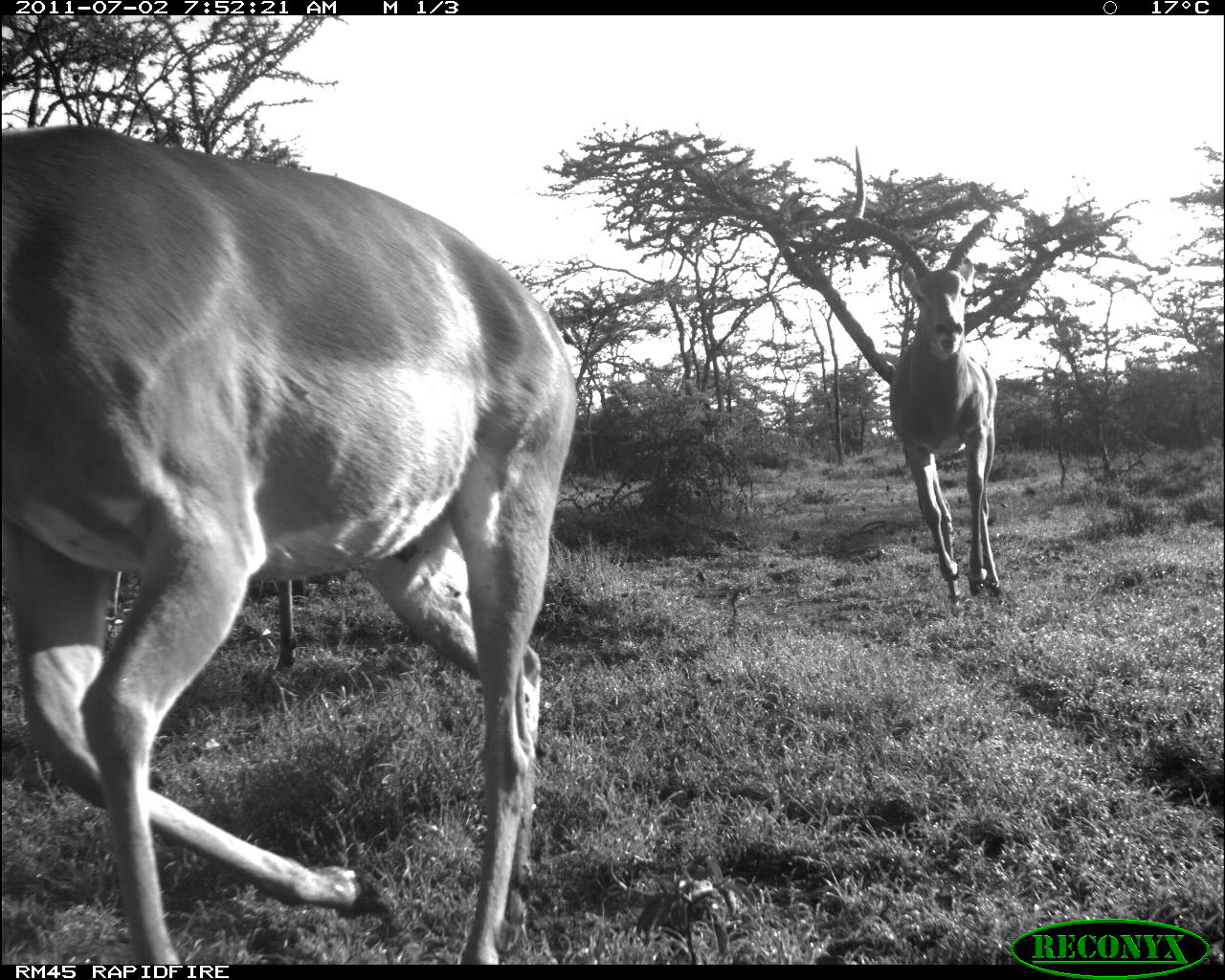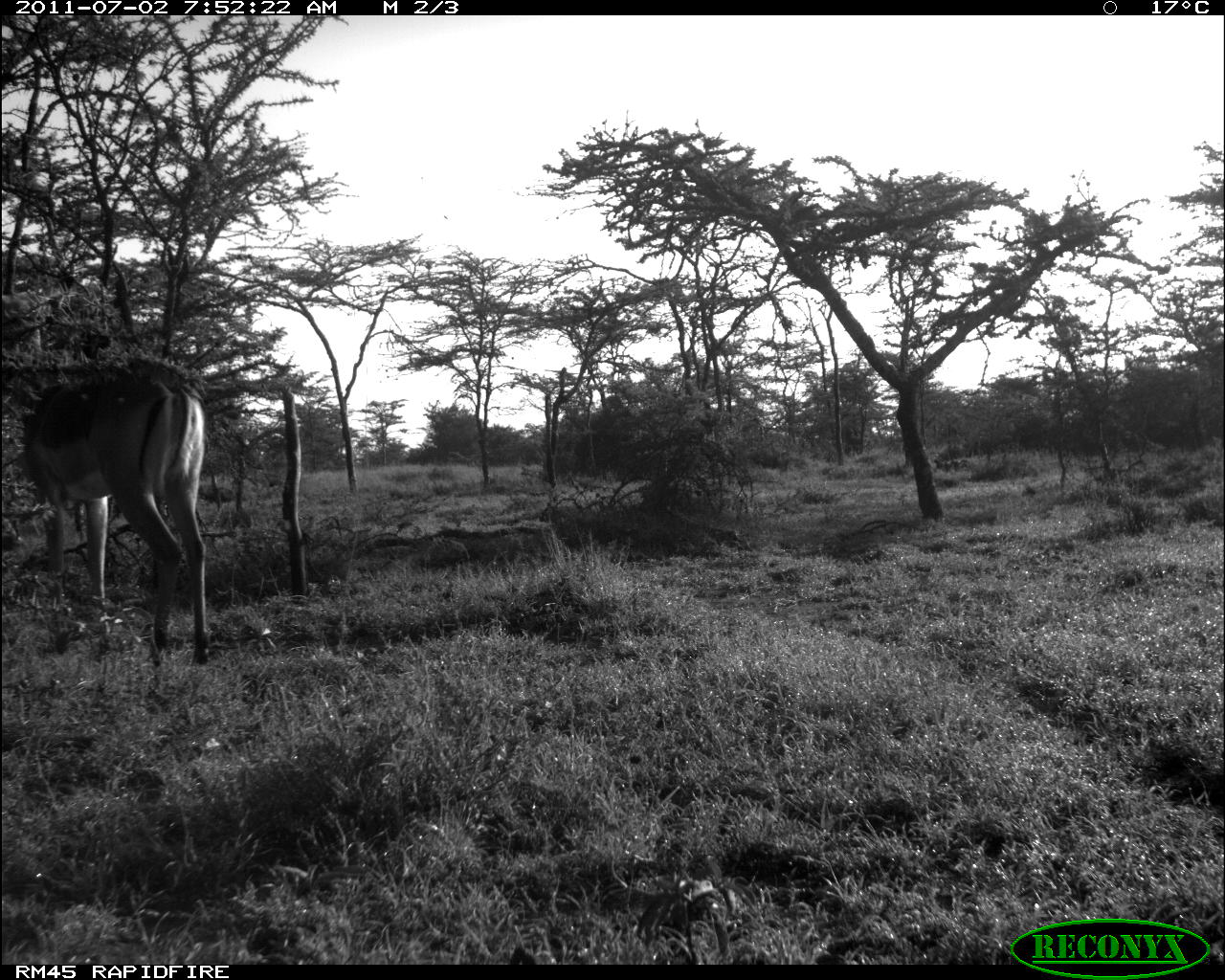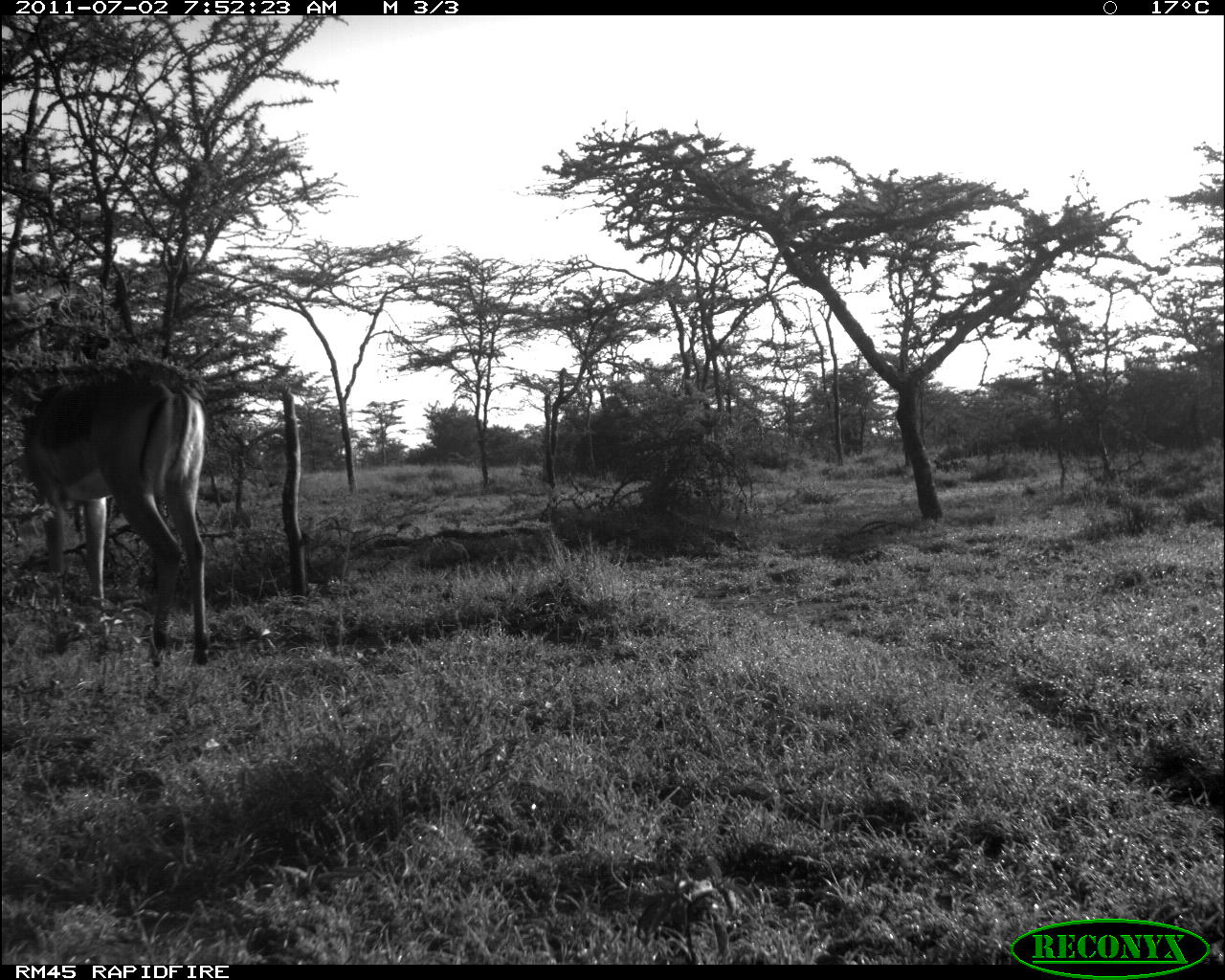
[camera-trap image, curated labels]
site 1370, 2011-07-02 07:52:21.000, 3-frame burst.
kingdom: Animalia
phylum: Chordata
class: Mammalia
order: Artiodactyla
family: Bovidae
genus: Aepyceros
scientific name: Aepyceros melampus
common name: impala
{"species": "Aepyceros melampus (impala)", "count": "2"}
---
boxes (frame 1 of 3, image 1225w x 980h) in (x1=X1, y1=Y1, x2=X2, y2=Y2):
aepyceros melampus: (x1=0, y1=123, x2=575, y2=964); (x1=847, y1=144, x2=999, y2=606)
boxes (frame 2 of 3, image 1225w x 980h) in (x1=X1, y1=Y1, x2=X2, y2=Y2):
aepyceros melampus: (x1=14, y1=372, x2=212, y2=664)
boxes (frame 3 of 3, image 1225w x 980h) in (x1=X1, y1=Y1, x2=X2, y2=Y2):
aepyceros melampus: (x1=22, y1=378, x2=210, y2=665)